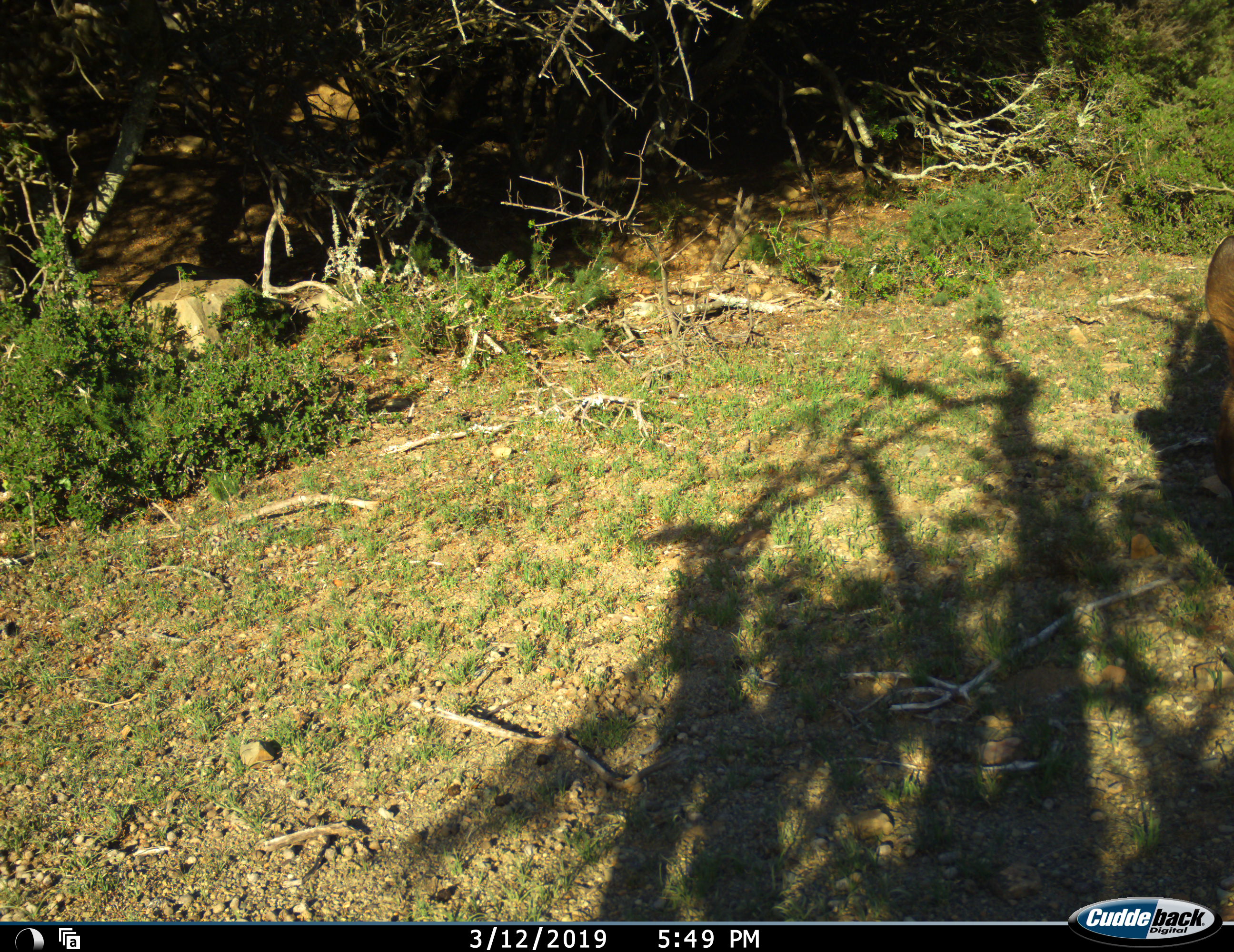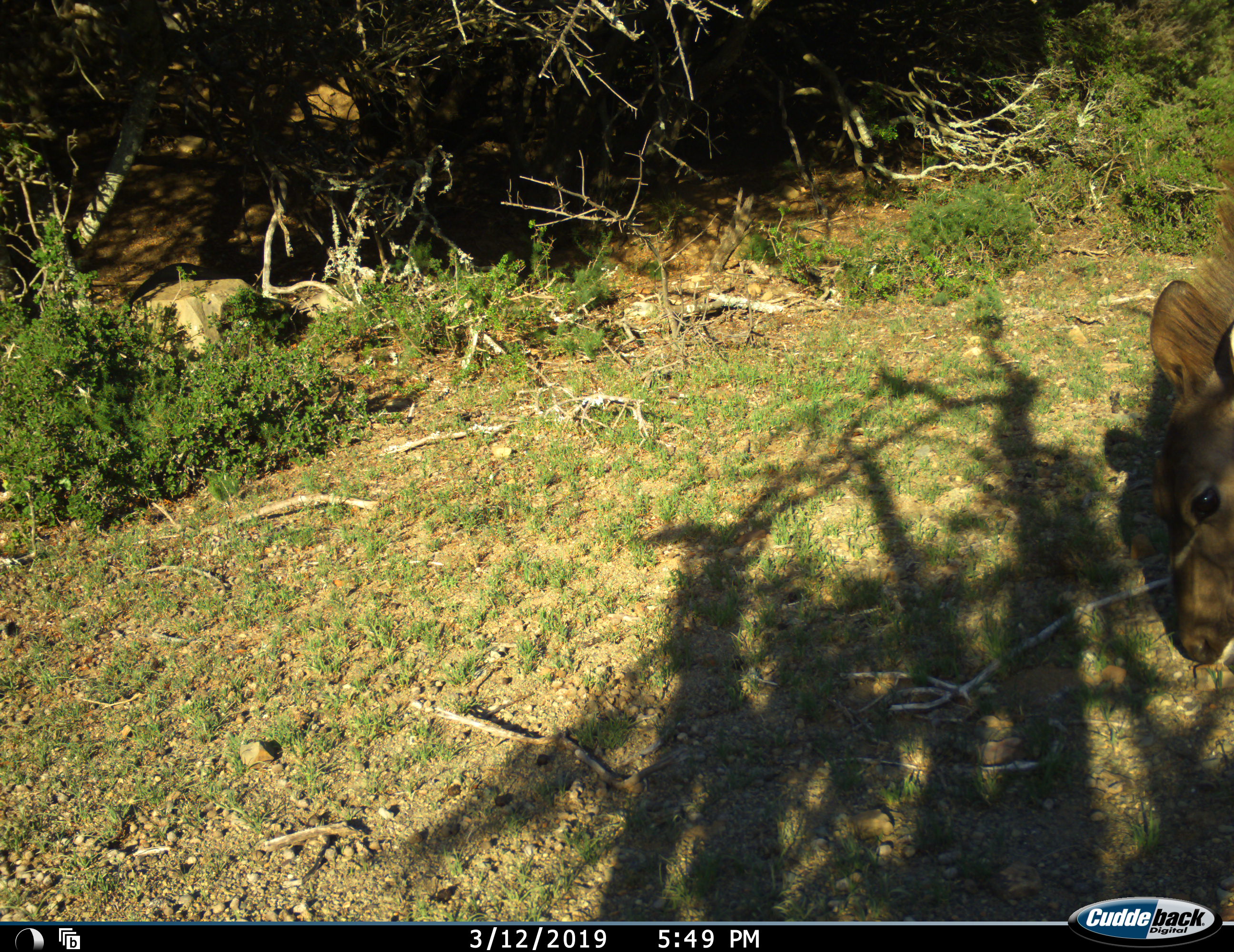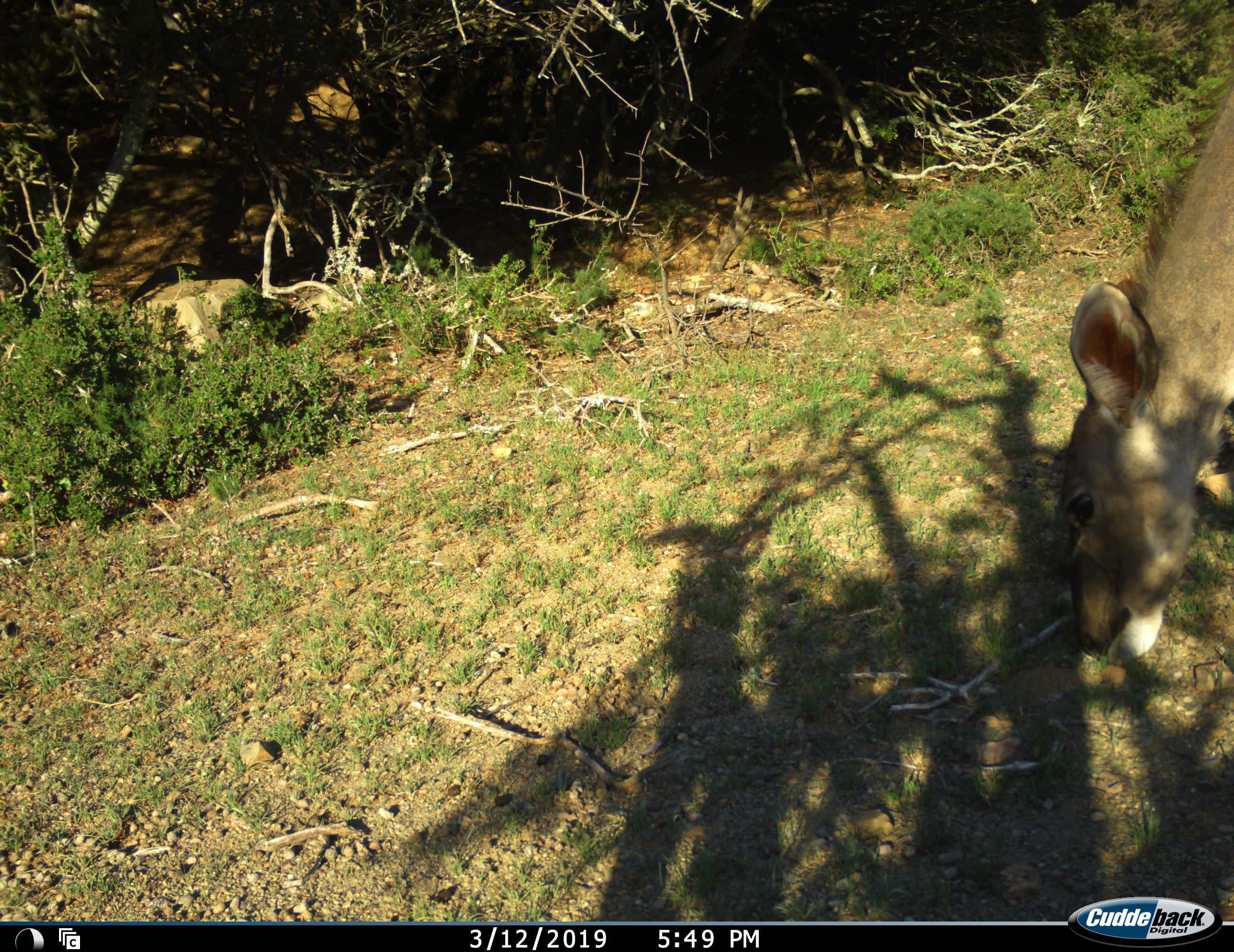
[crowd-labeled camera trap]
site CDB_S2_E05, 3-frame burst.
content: unidentified animal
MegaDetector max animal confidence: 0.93